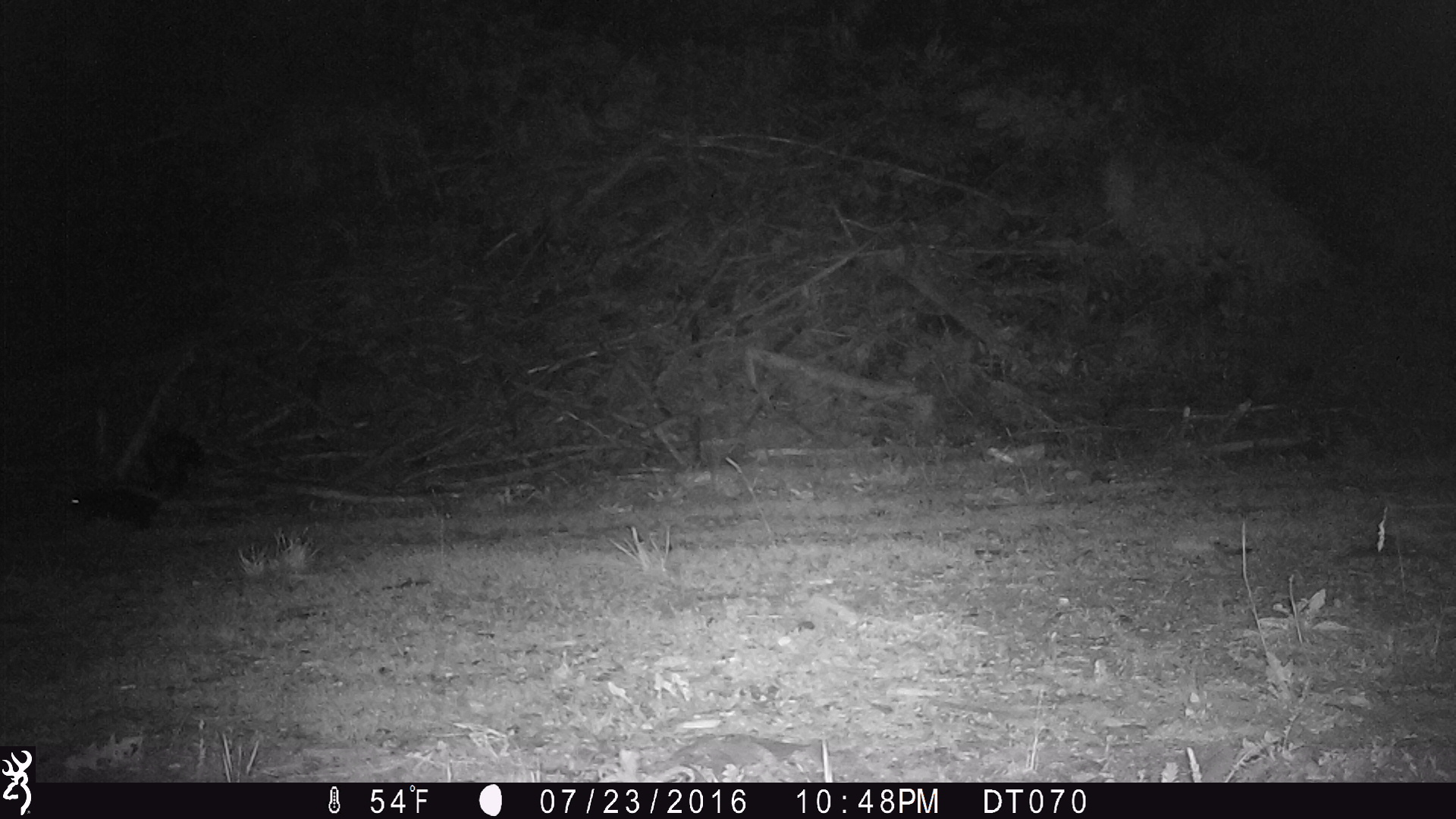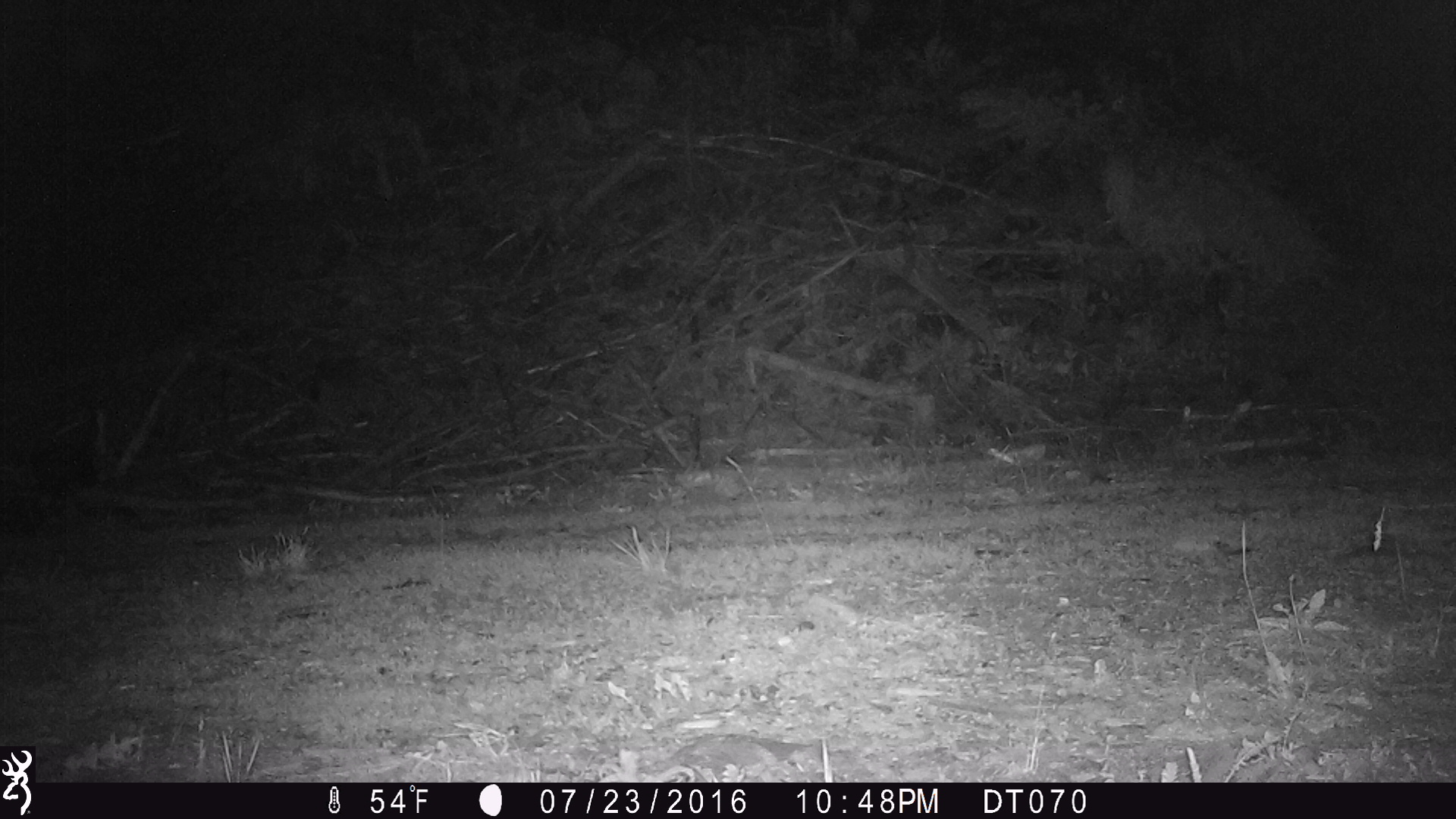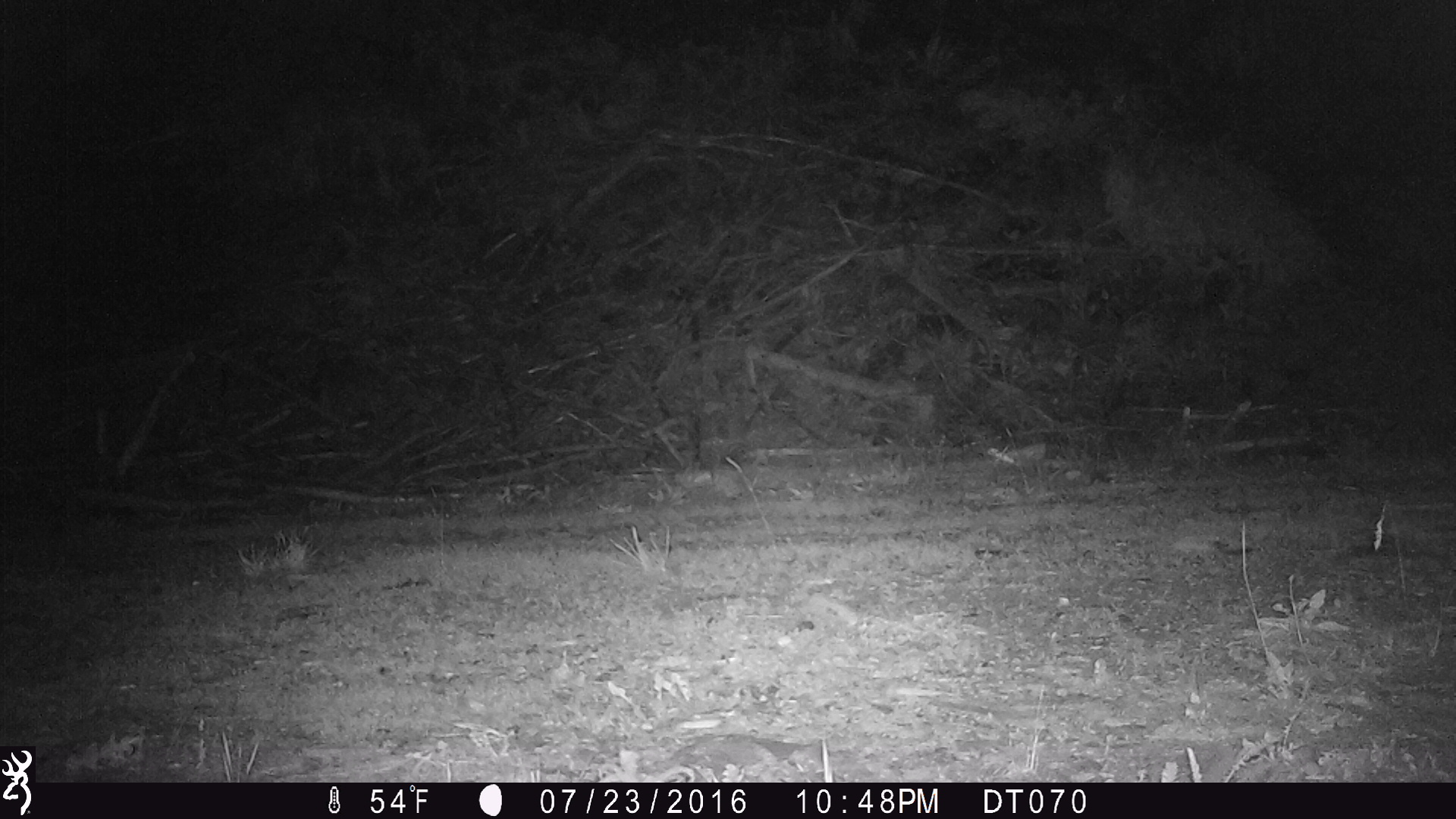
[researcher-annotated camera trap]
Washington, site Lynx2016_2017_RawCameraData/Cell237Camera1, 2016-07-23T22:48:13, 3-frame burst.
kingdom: Animalia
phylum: Chordata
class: Mammalia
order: Carnivora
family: Mephitidae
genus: Mephitis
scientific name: Mephitis mephitis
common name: striped skunk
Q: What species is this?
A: Mephitis mephitis (striped skunk).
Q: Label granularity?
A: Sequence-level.